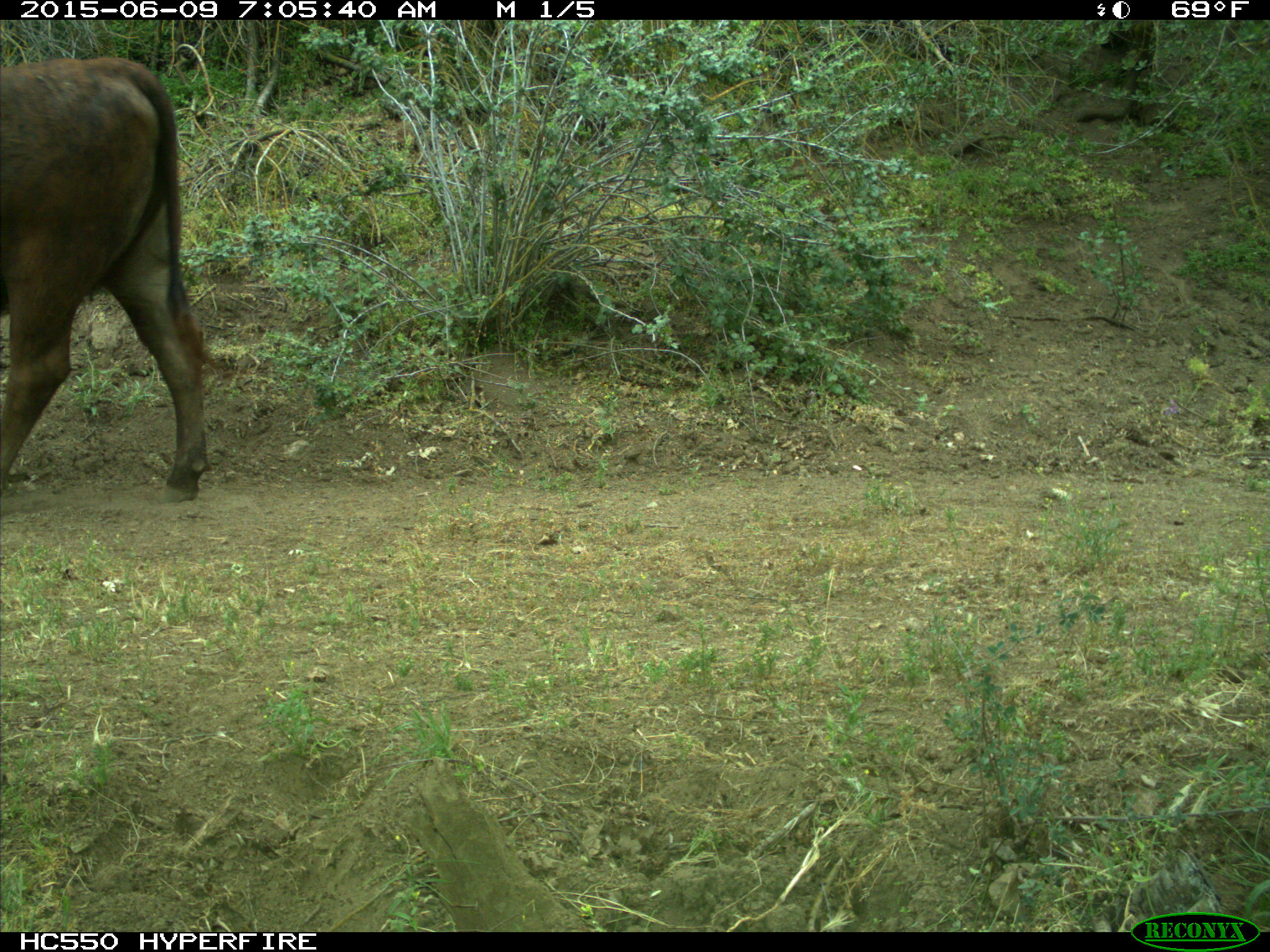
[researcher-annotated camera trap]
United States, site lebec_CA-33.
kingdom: Animalia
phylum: Chordata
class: Mammalia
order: Artiodactyla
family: Bovidae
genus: Bos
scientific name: Bos taurus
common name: domestic cow